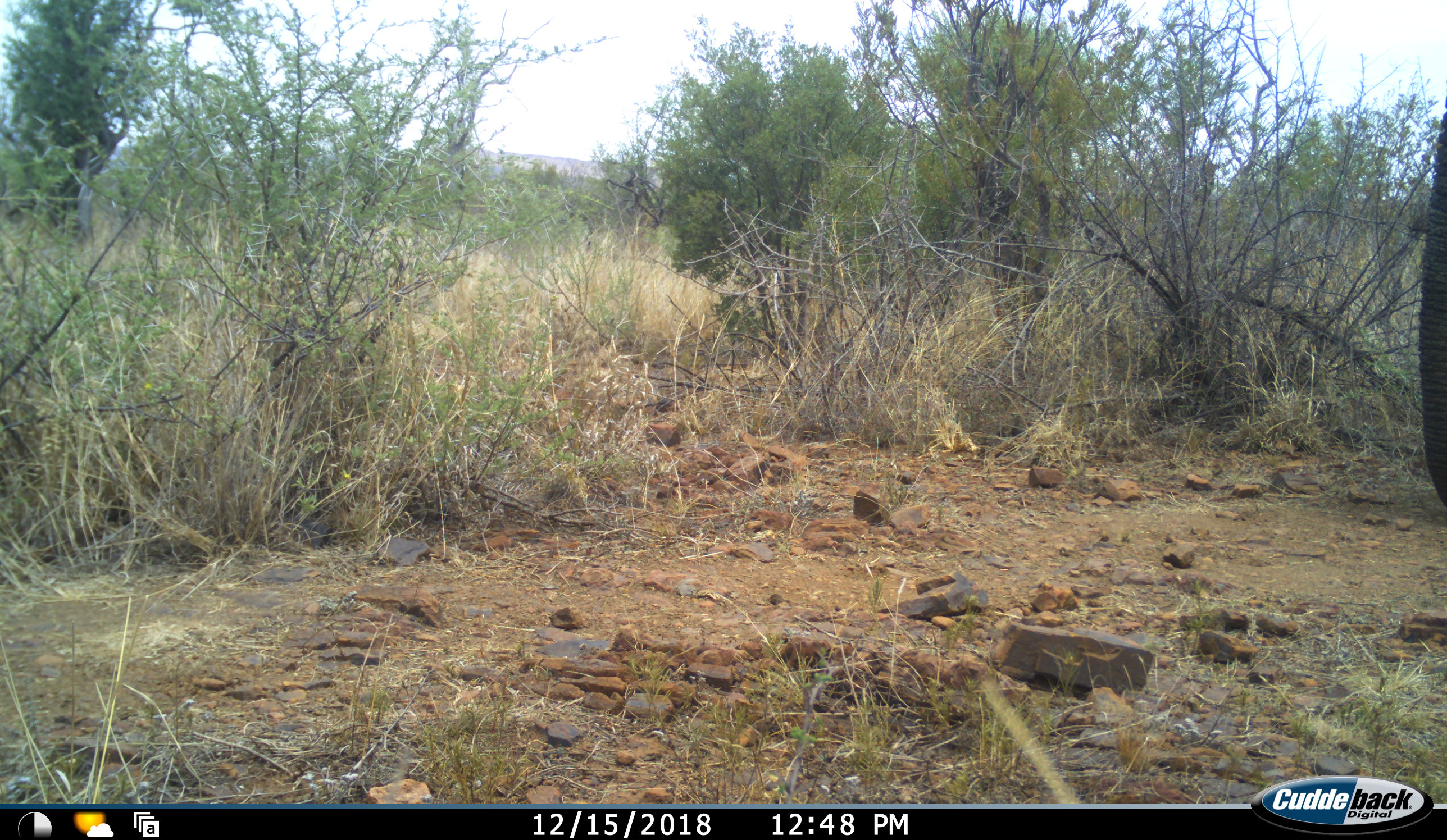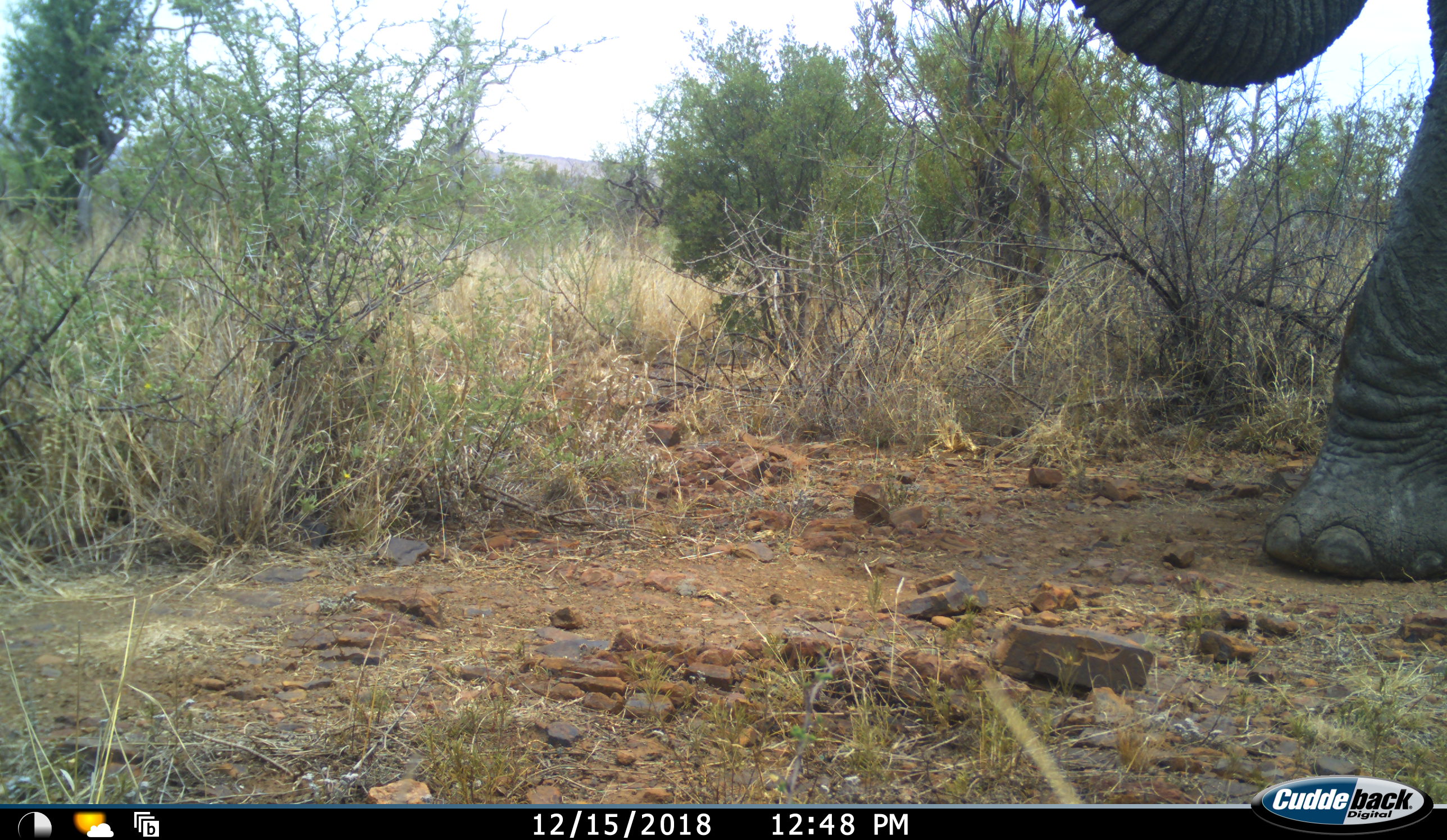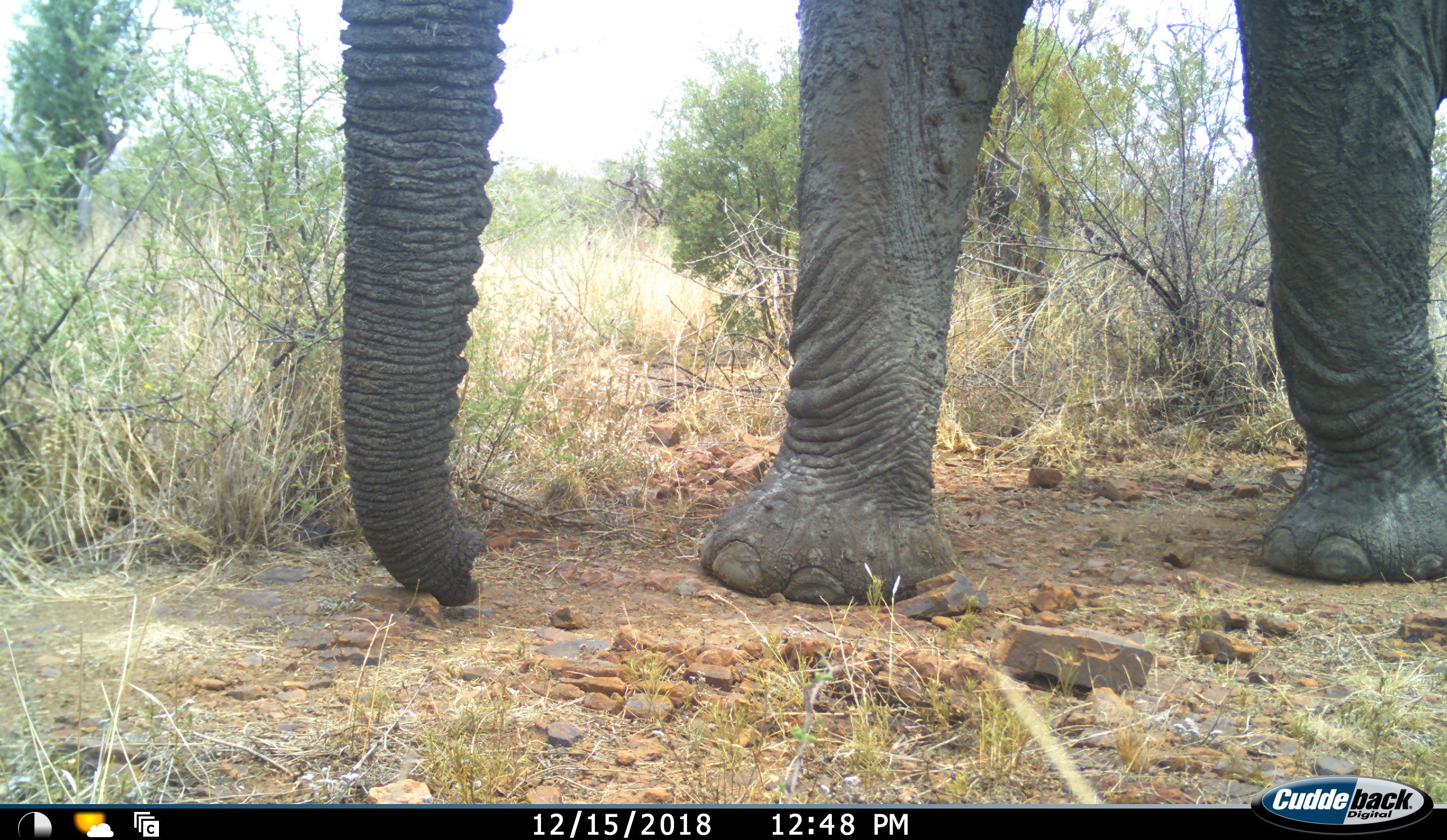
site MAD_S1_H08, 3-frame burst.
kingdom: Animalia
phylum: Chordata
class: Mammalia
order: Proboscidea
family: Elephantidae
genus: Loxodonta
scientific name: Loxodonta africana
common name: african bush elephant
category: elephant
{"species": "elephant (african bush elephant) (Loxodonta africana)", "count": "1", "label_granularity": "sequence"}